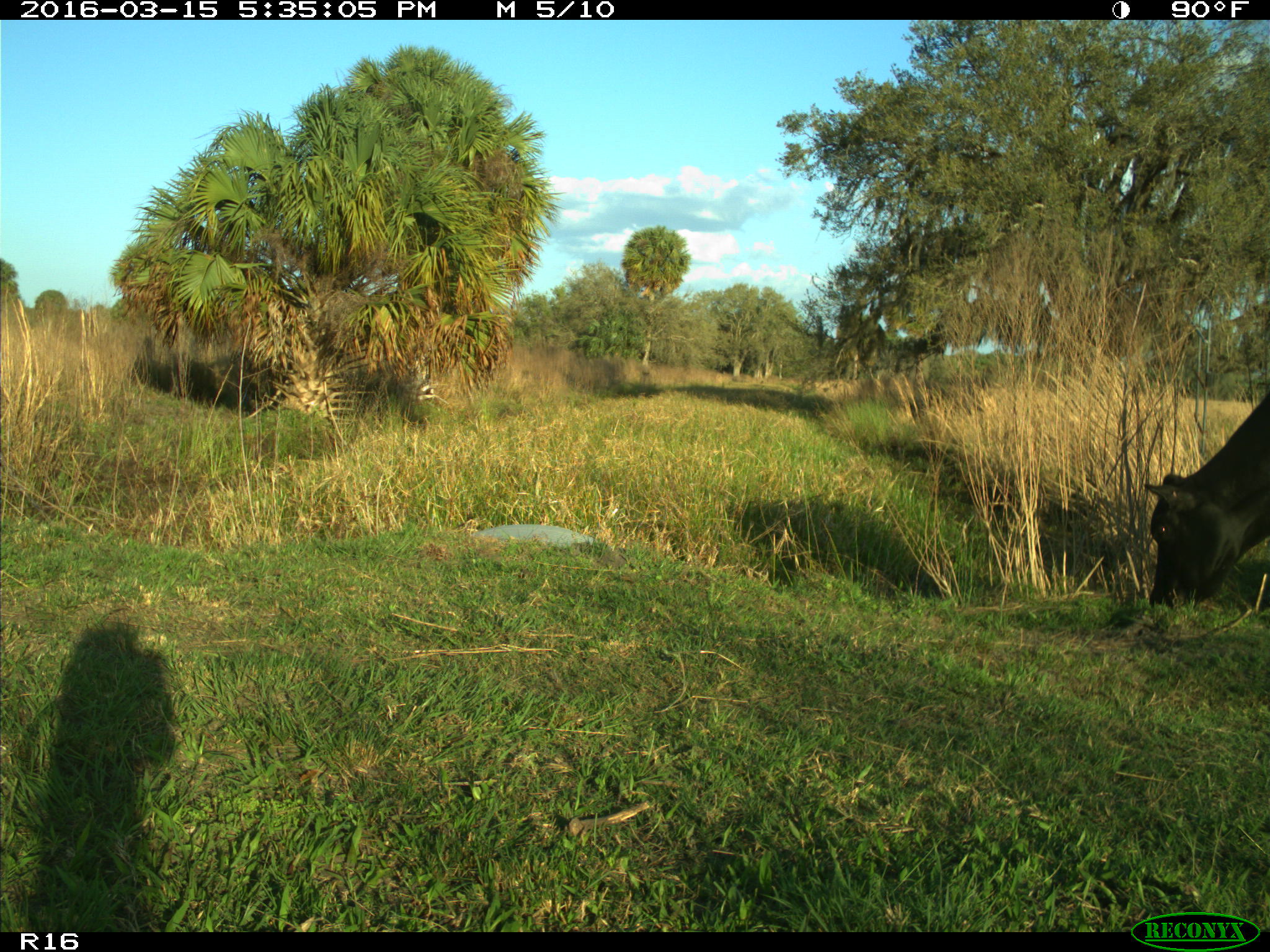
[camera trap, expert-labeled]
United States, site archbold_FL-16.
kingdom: Animalia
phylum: Chordata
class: Mammalia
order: Artiodactyla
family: Bovidae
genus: Bos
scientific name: Bos taurus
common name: domestic cow